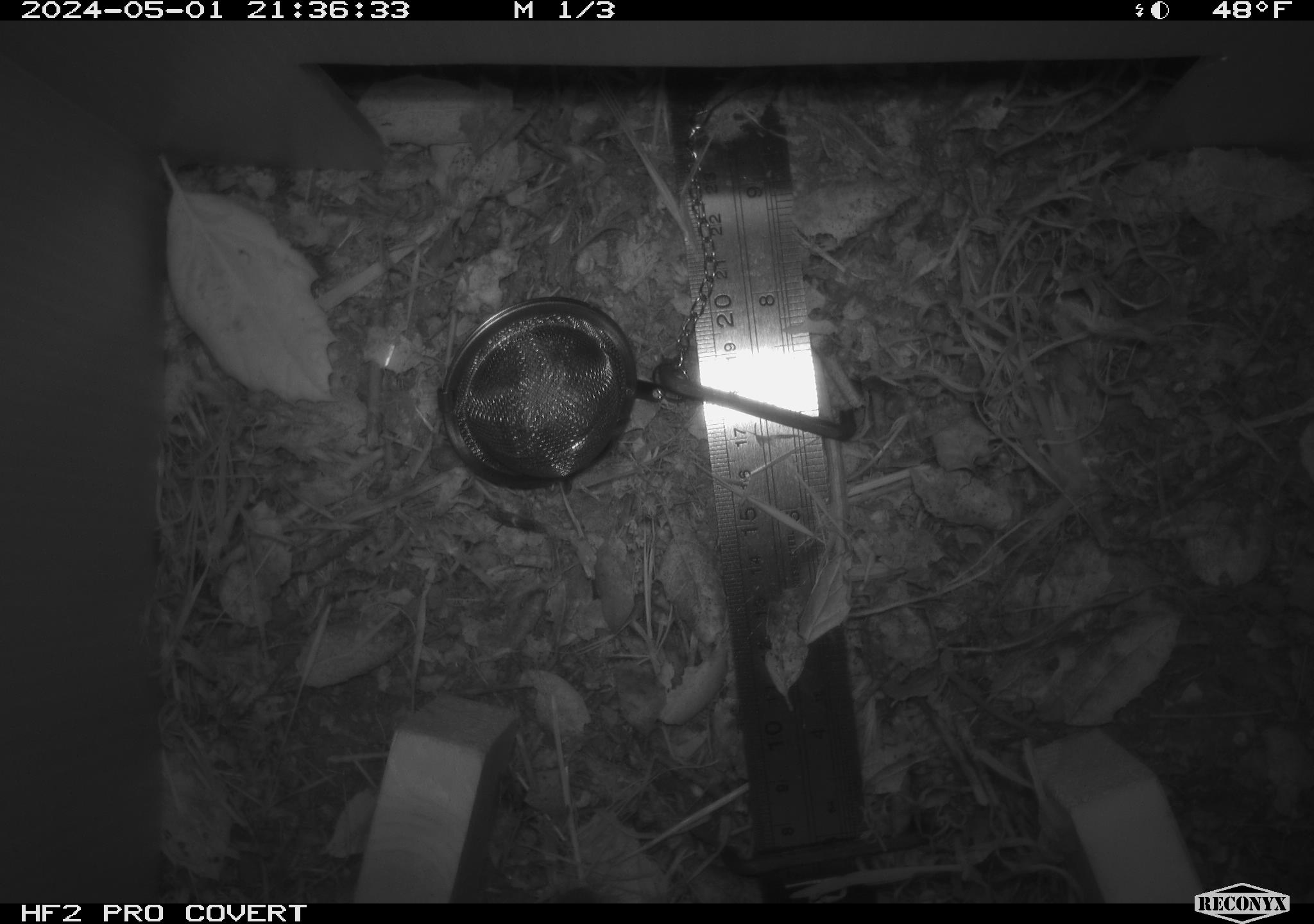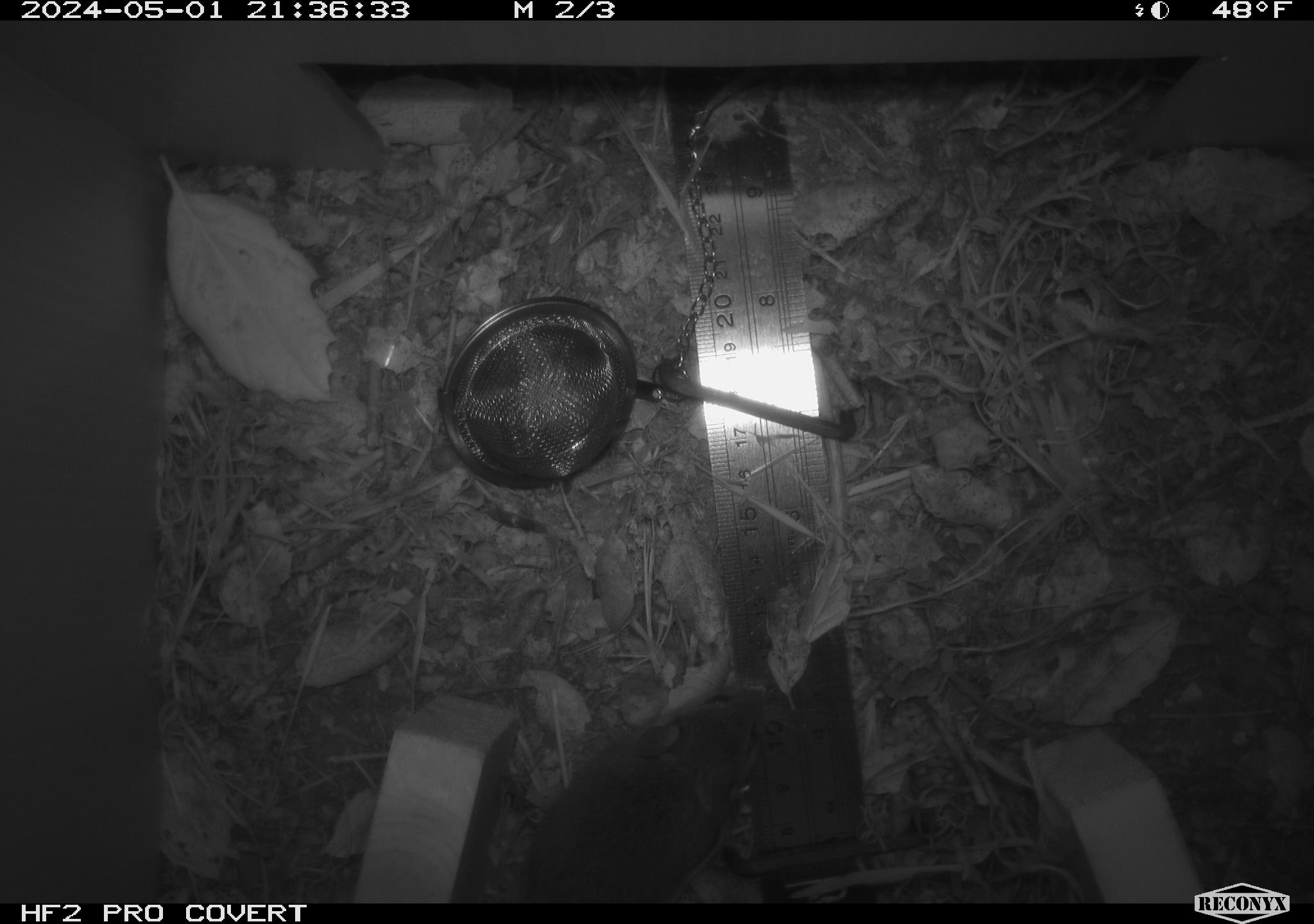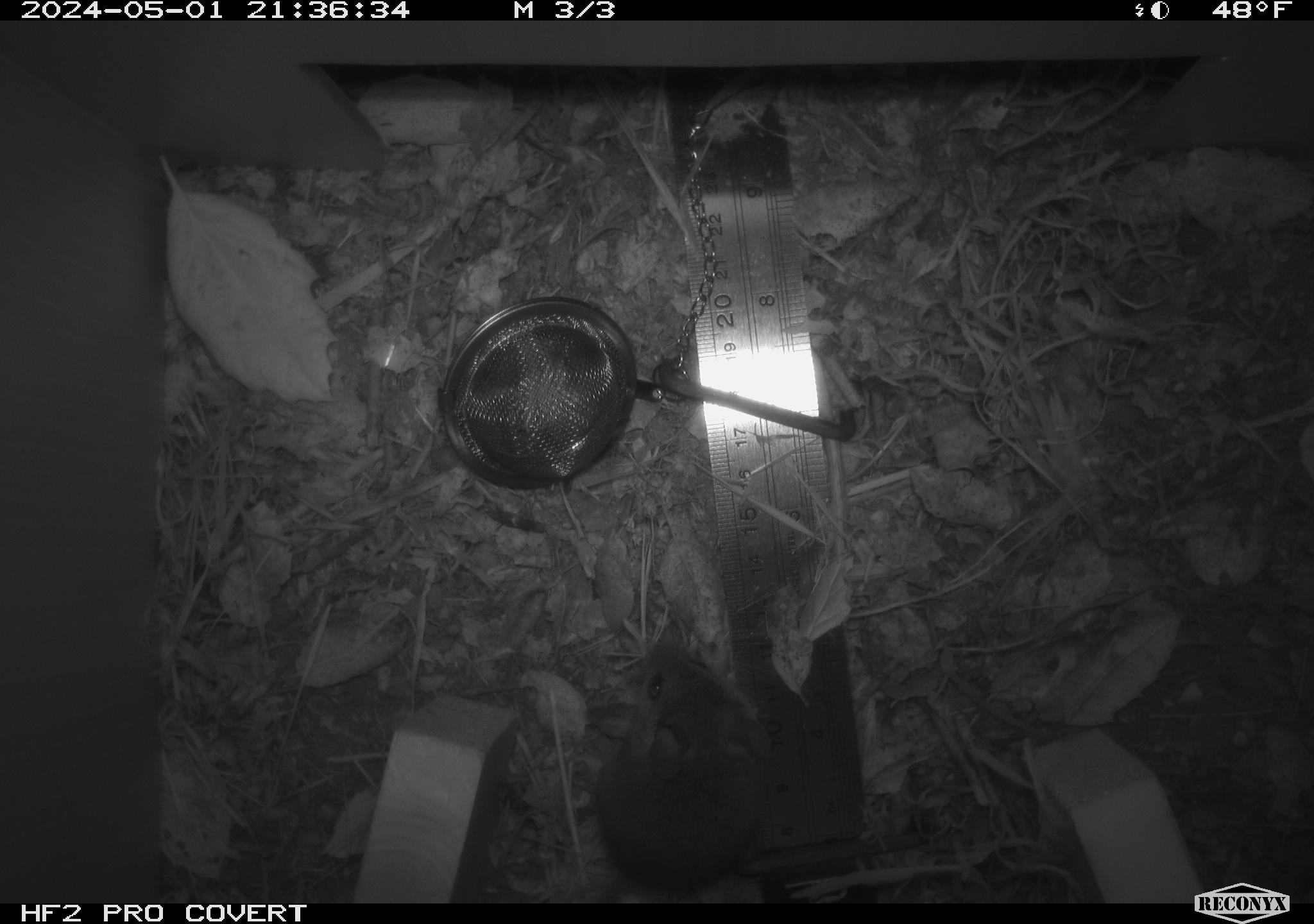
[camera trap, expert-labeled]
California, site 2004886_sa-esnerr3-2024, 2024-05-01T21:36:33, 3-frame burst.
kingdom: Animalia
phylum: Chordata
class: Mammalia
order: Rodentia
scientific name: Rodentia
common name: rodent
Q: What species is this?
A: Rodent (Rodentia).